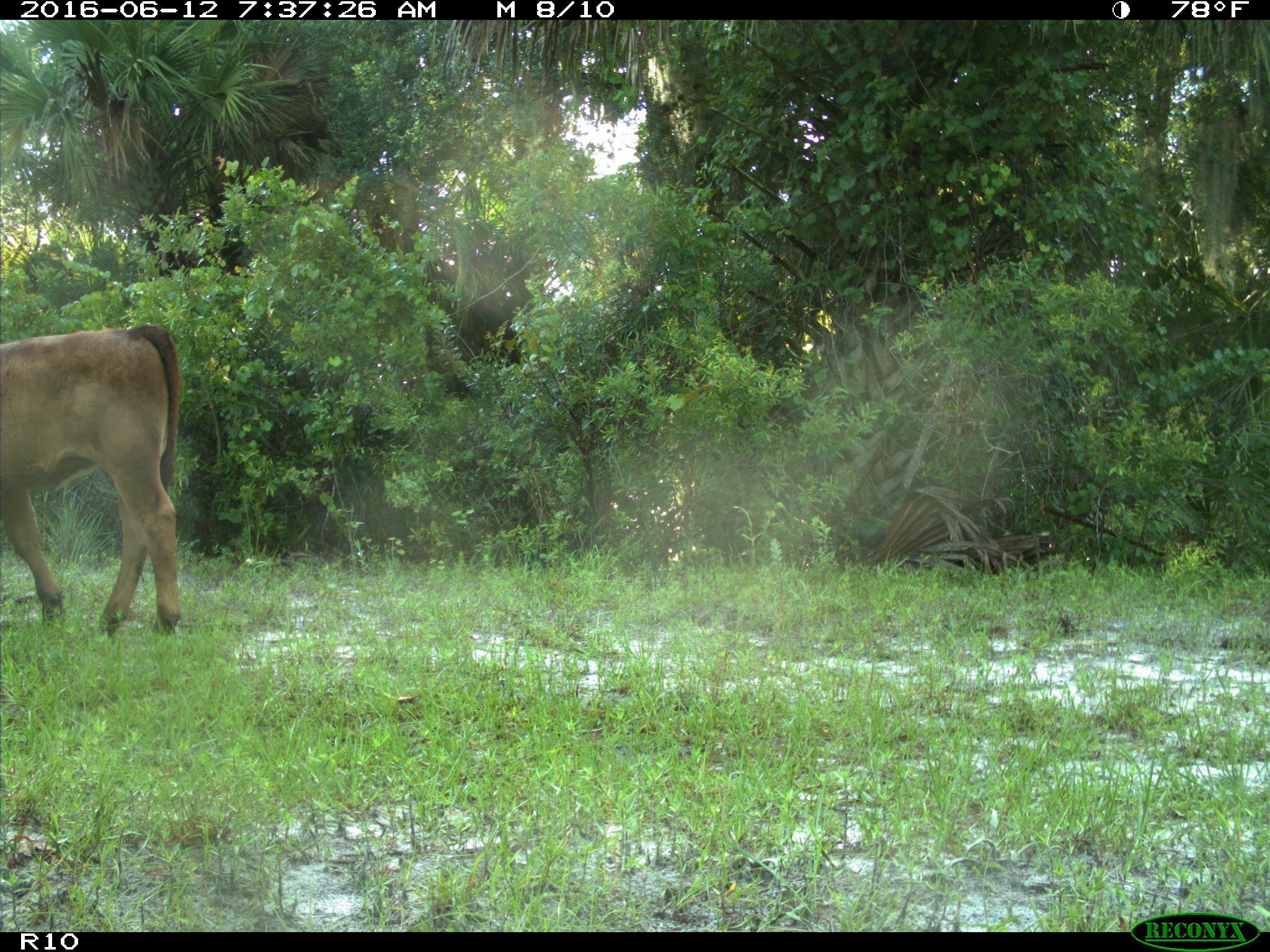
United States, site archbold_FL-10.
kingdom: Animalia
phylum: Chordata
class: Mammalia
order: Artiodactyla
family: Bovidae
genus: Bos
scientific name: Bos taurus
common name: domestic cow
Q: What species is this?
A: Bos taurus (domestic cow).